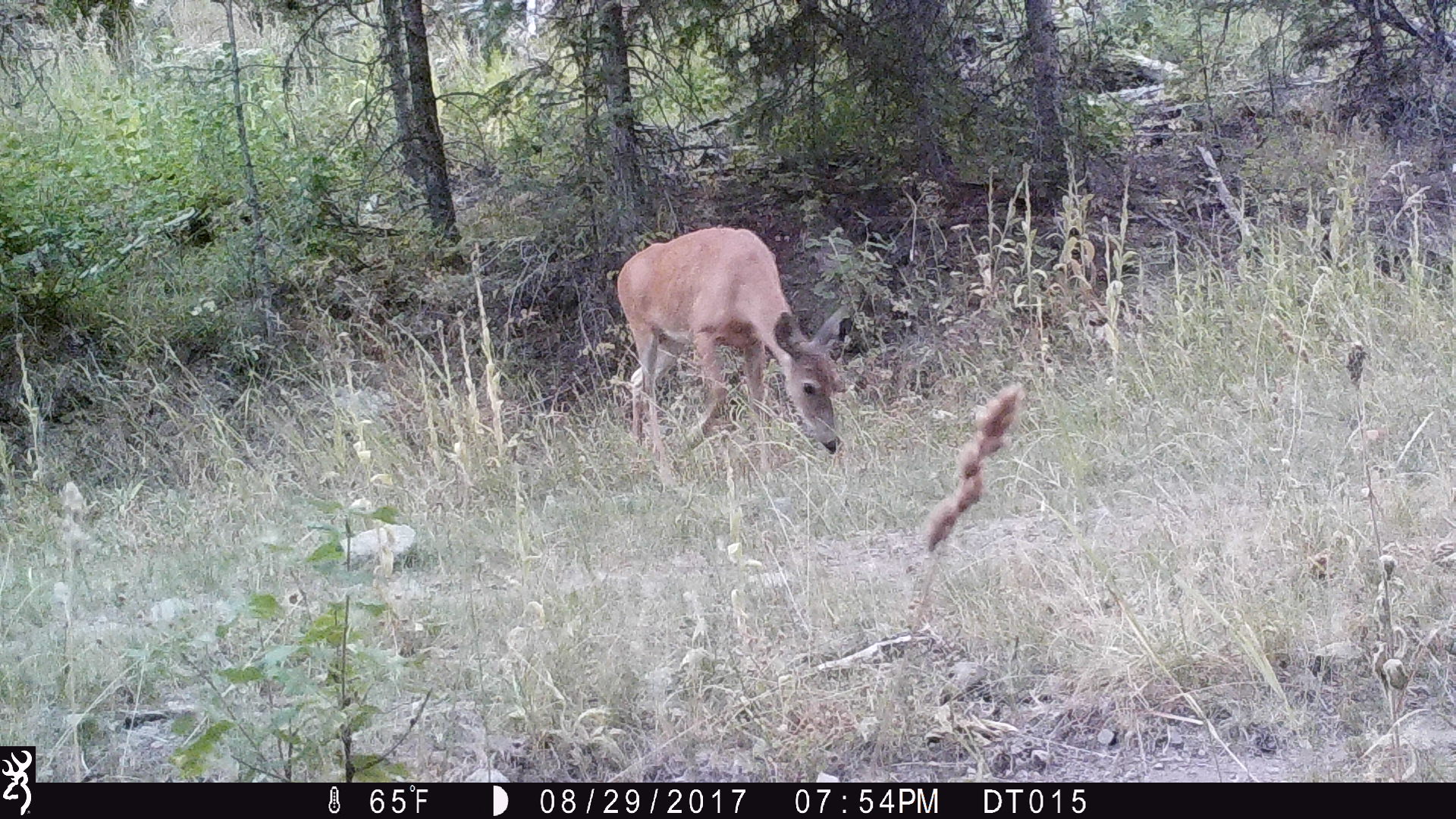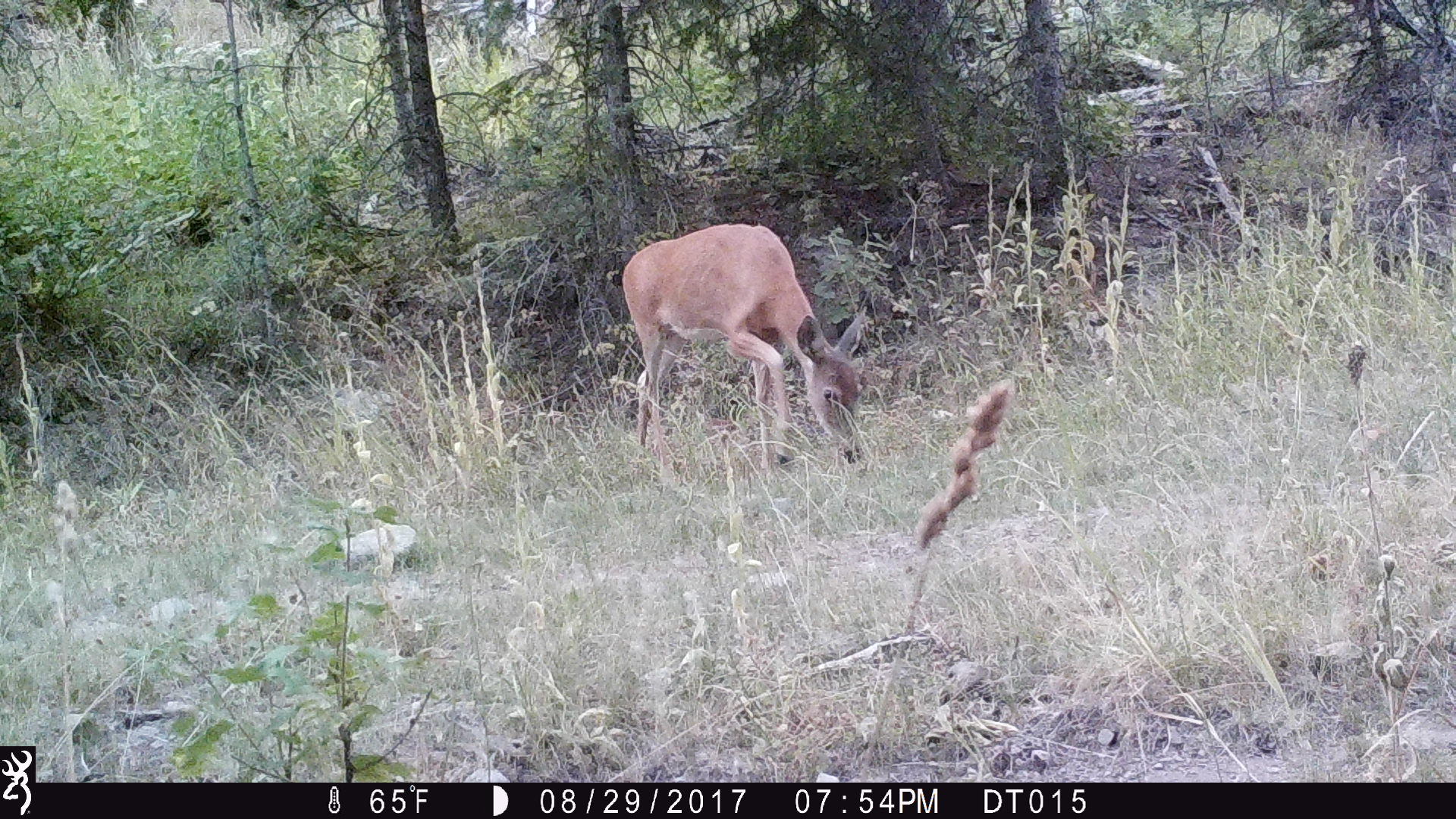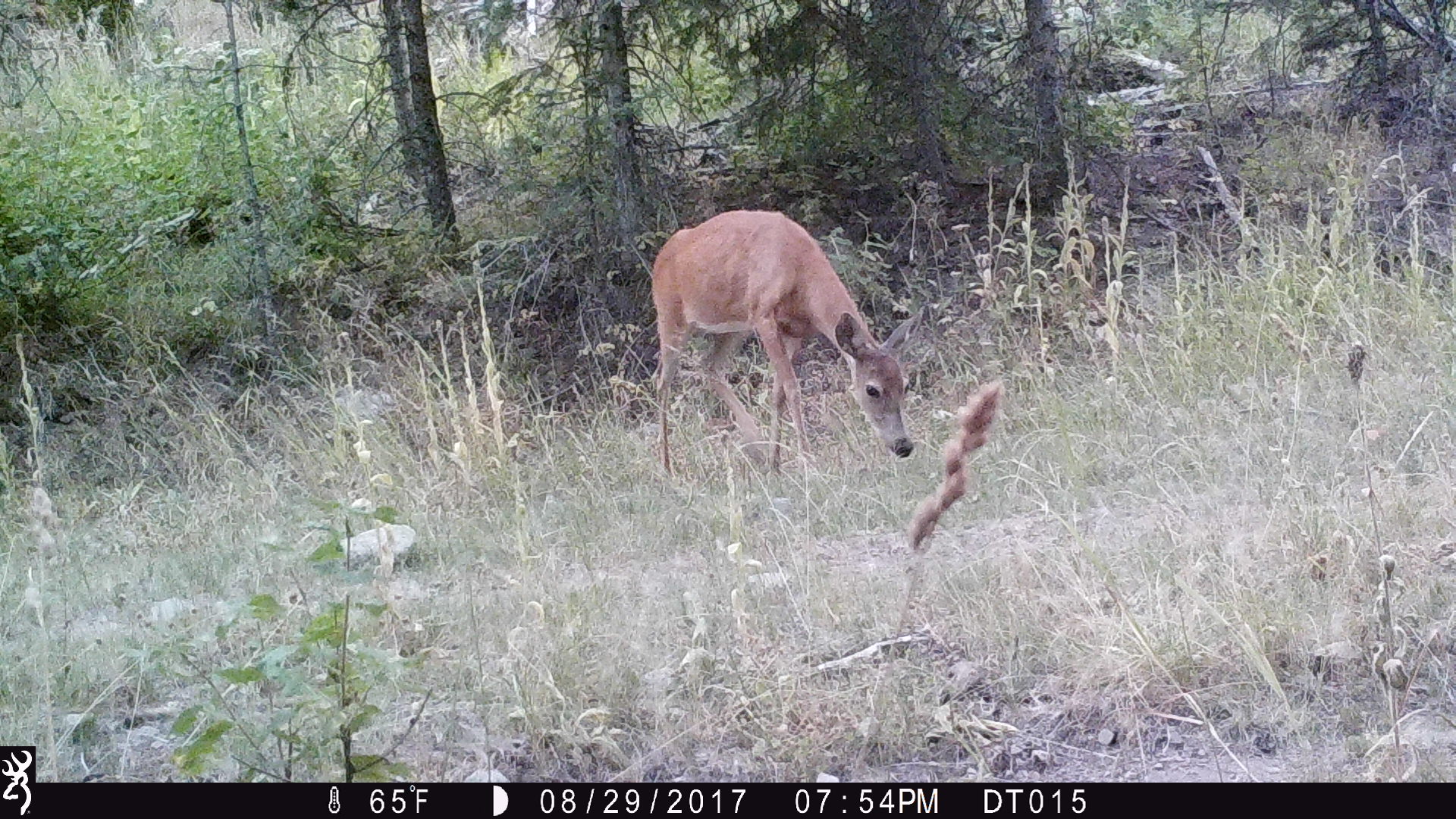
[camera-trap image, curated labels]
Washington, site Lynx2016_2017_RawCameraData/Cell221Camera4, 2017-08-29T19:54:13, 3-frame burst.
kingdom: Animalia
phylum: Chordata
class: Mammalia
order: Artiodactyla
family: Cervidae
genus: Odocoileus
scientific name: Odocoileus virginianus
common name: white-tailed deer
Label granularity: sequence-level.